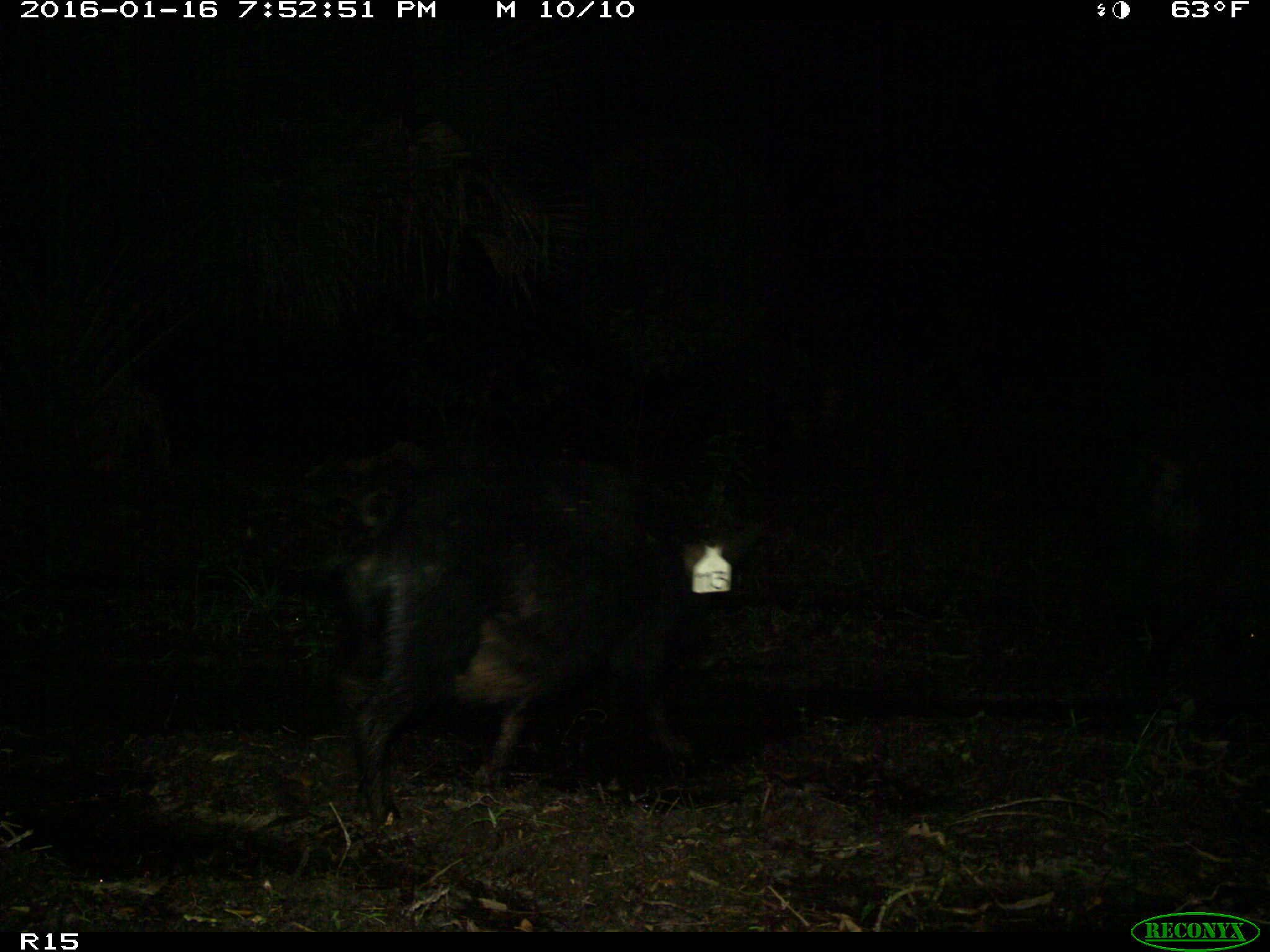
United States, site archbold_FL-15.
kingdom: Animalia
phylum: Chordata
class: Mammalia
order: Artiodactyla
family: Suidae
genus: Sus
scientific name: Sus scrofa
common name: wild boar